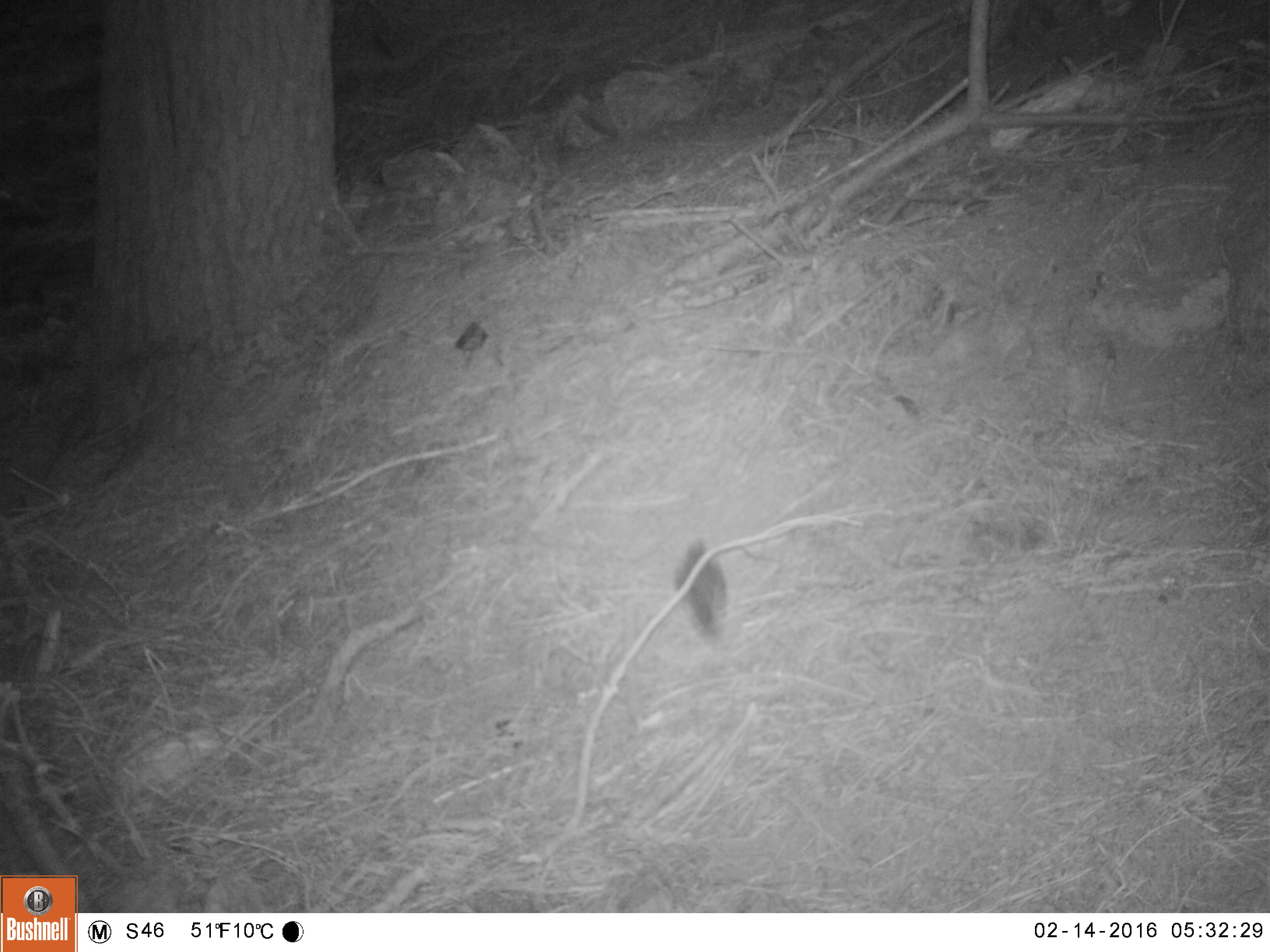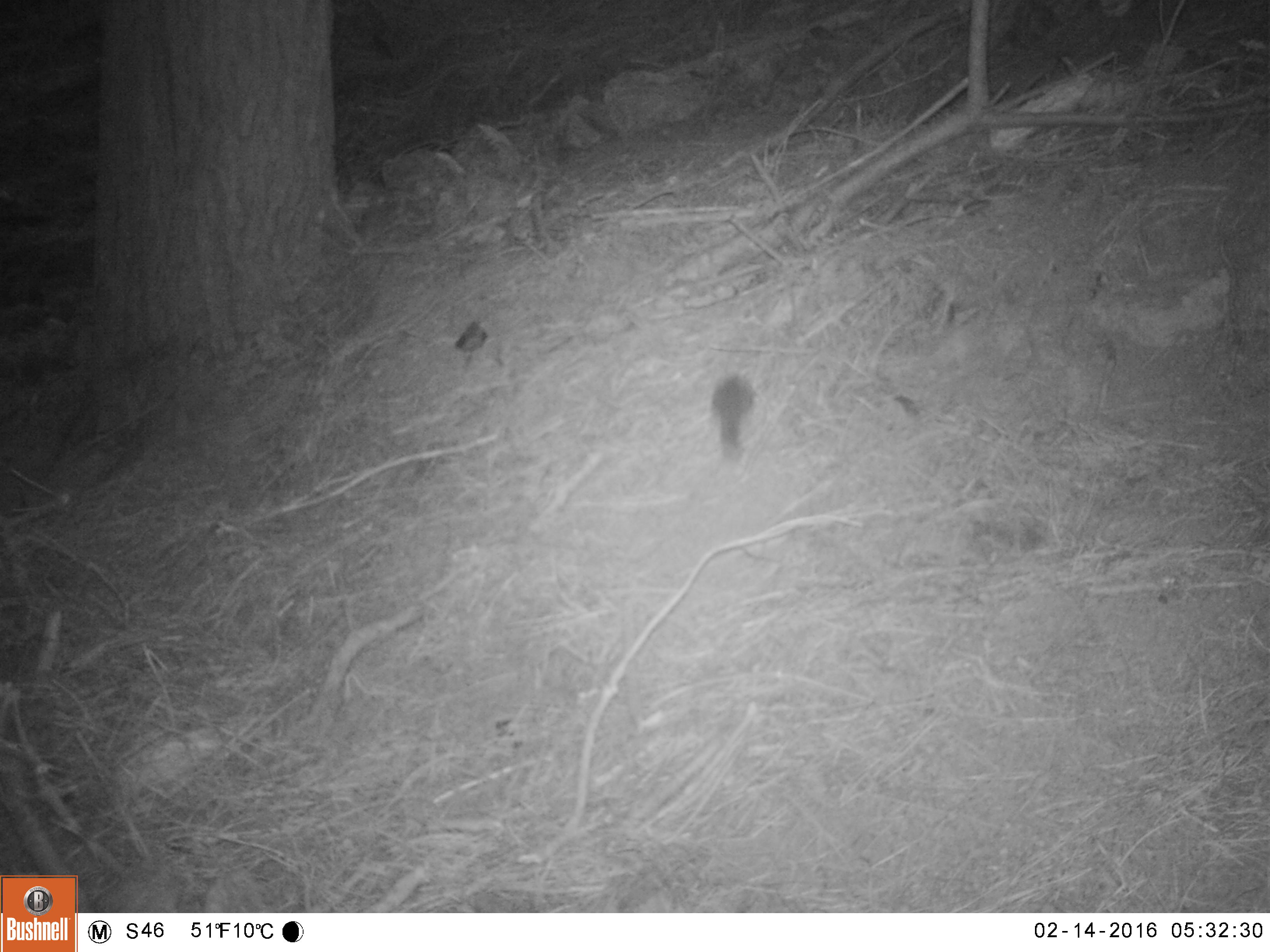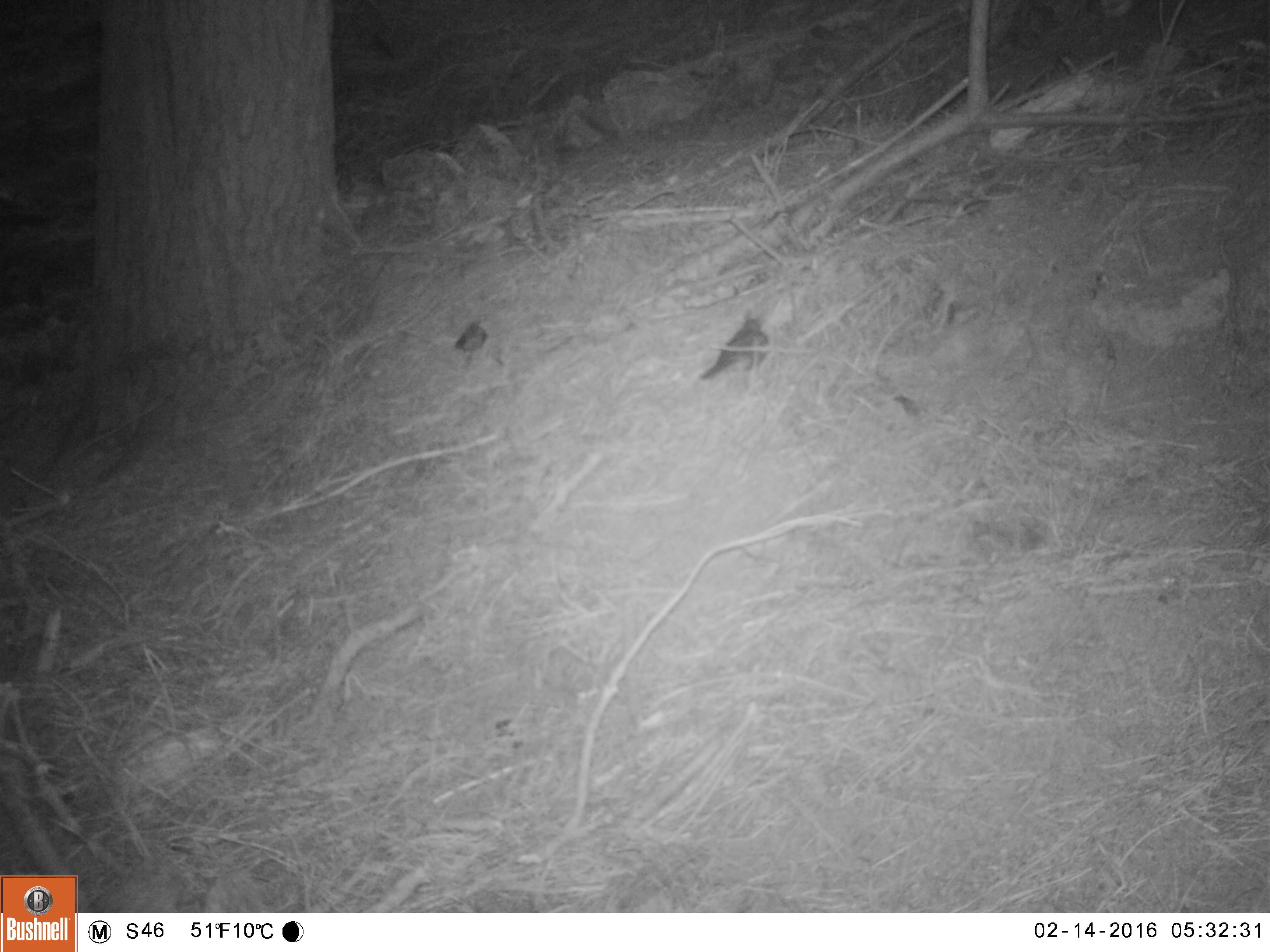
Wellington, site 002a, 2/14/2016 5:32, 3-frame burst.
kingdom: Animalia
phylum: Chordata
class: Aves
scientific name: Aves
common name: bird